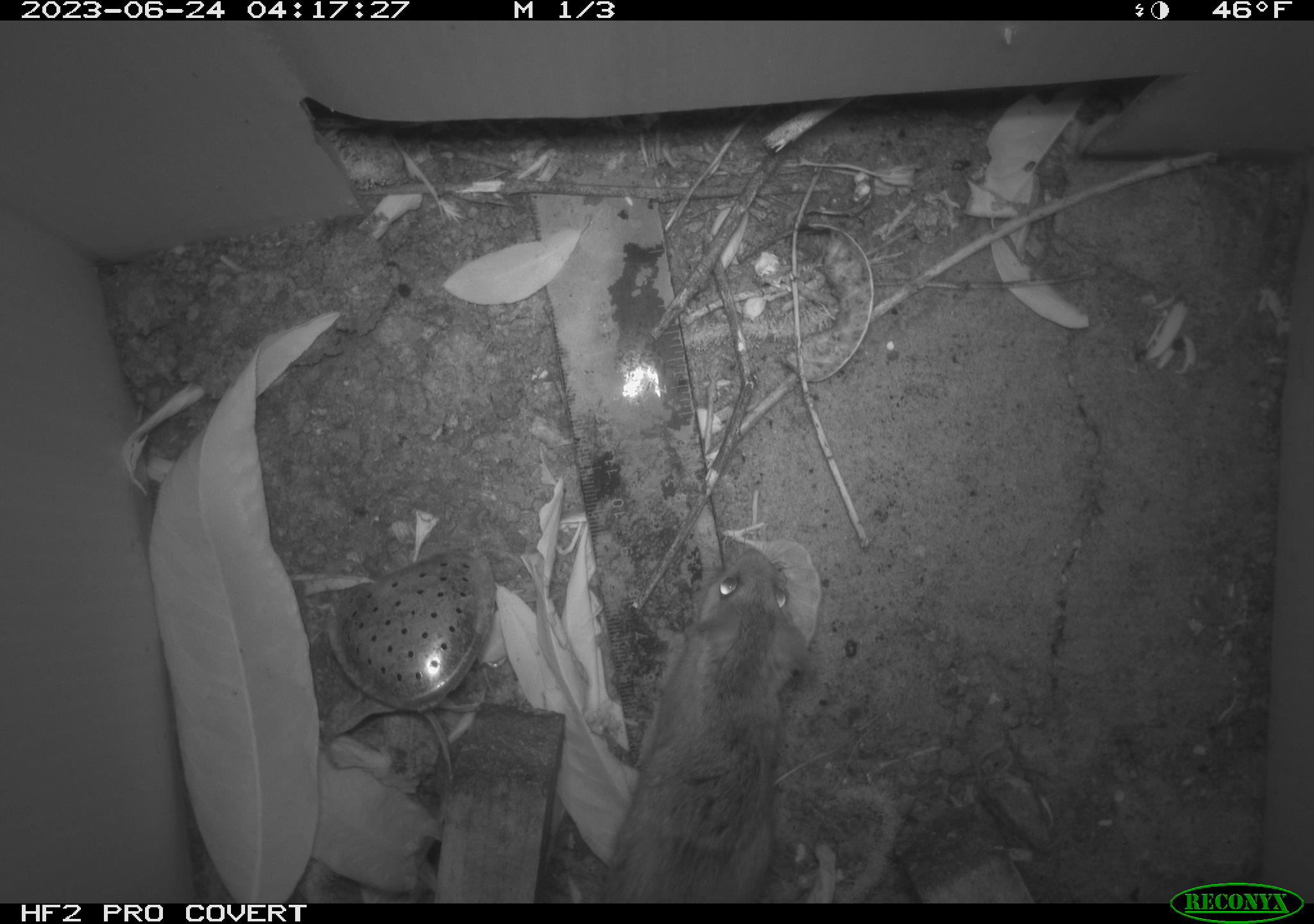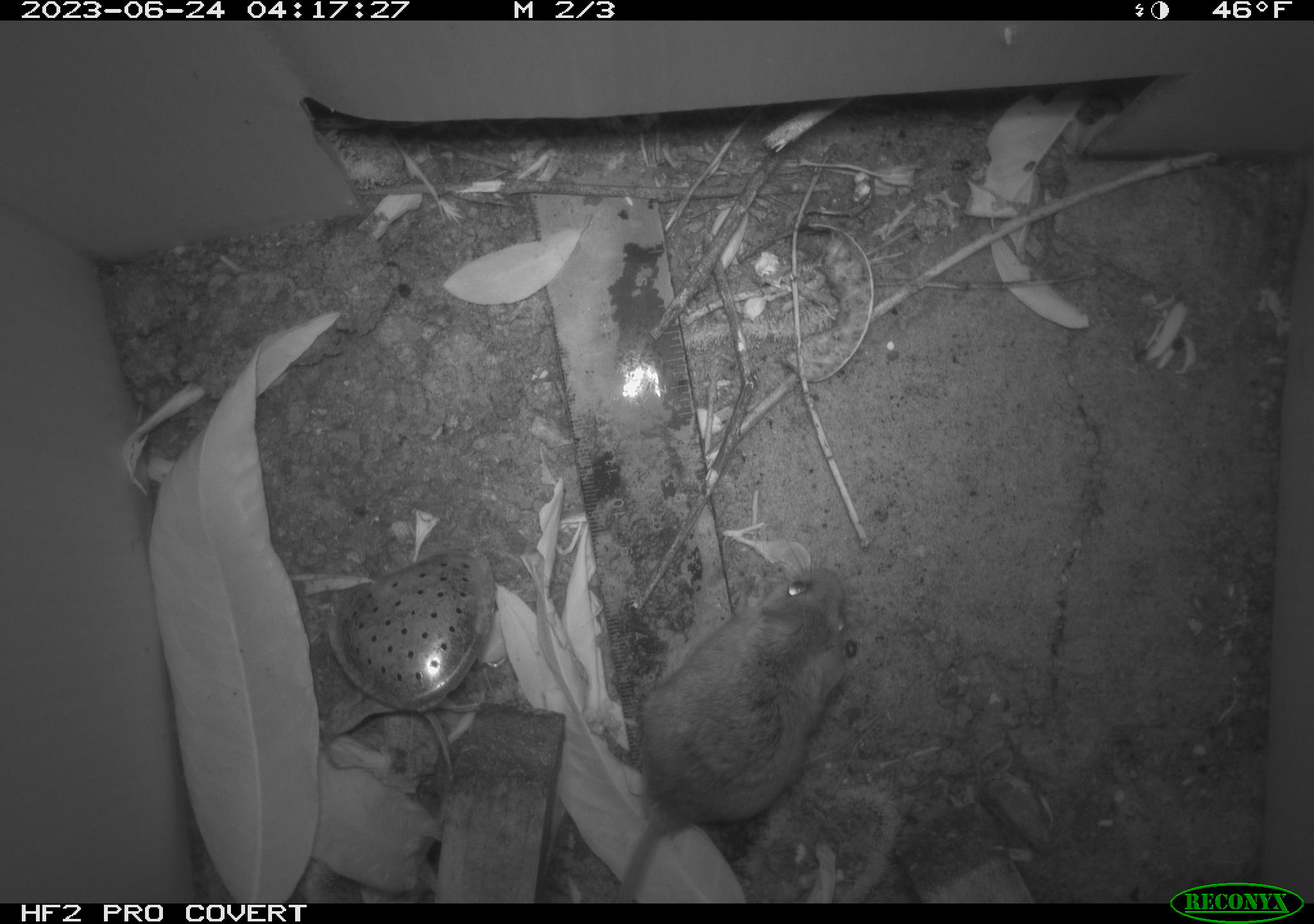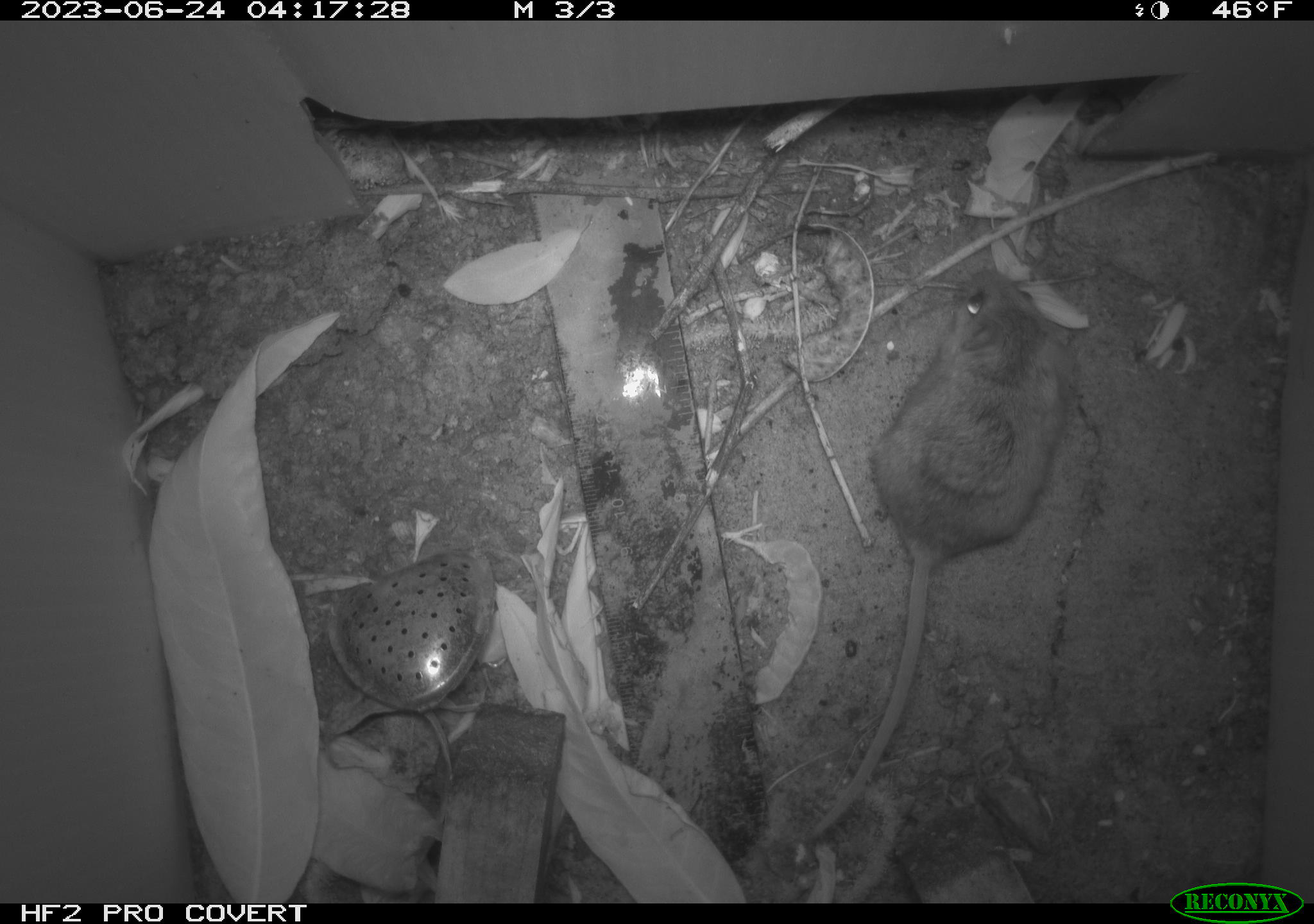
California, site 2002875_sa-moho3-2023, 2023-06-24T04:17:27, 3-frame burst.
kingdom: Animalia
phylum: Chordata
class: Mammalia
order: Rodentia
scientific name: Rodentia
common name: mouse species